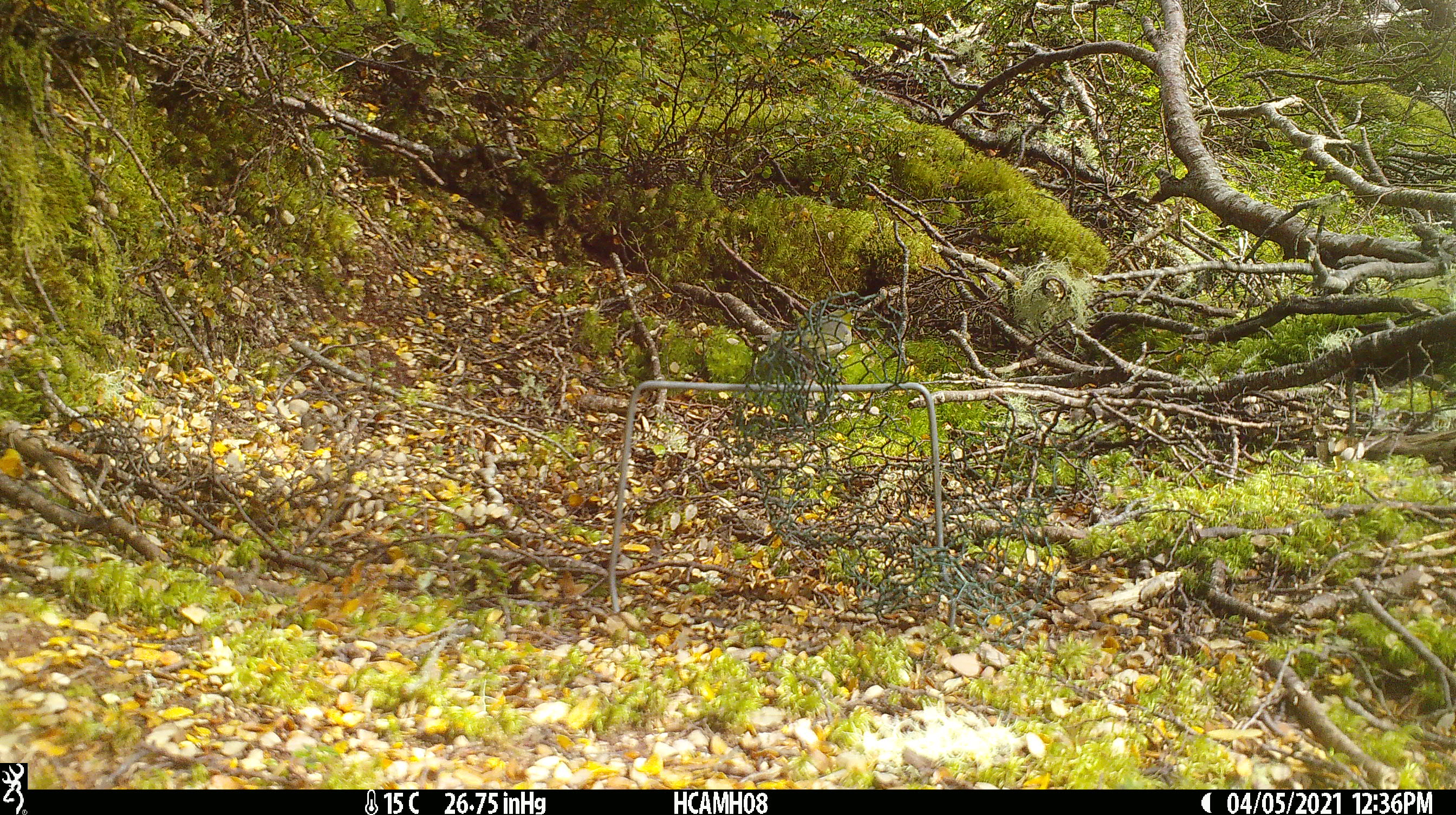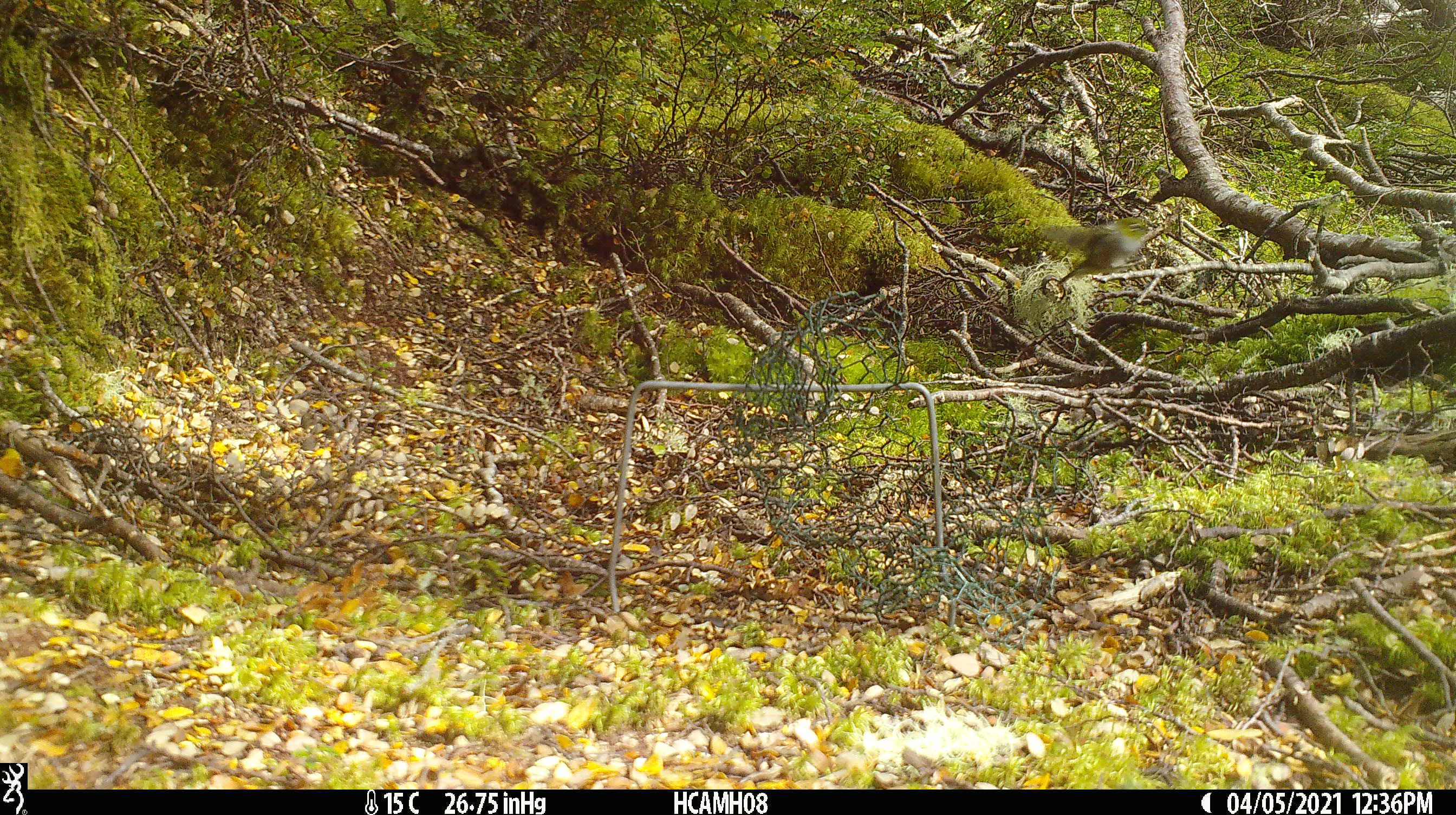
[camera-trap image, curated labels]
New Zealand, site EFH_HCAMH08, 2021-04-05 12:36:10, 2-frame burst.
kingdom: Animalia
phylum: Chordata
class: Aves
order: Passeriformes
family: Zosteropidae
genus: Zosterops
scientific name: Zosterops lateralis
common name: silvereye